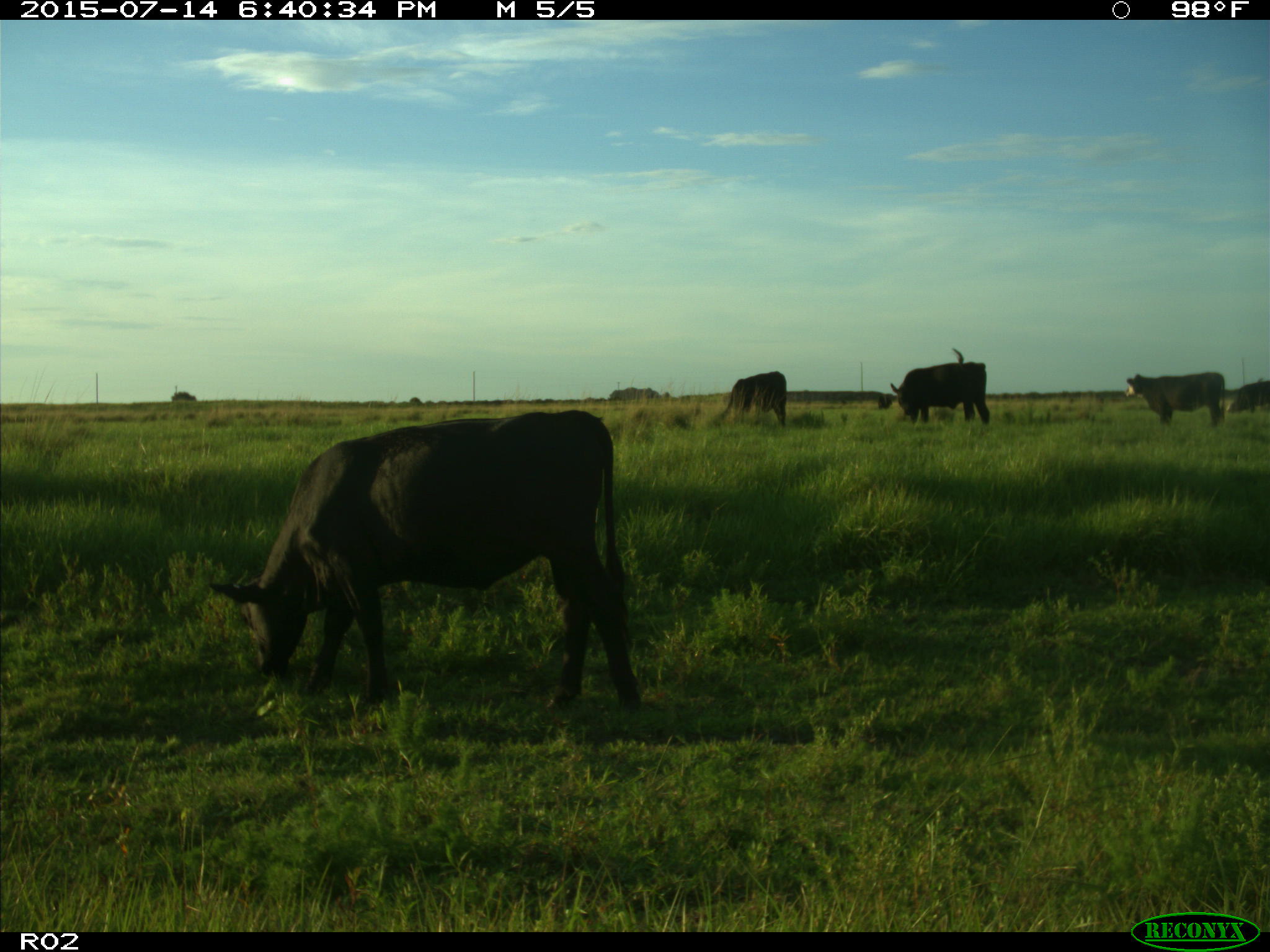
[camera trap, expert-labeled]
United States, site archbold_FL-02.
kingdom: Animalia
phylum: Chordata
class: Mammalia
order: Artiodactyla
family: Bovidae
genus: Bos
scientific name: Bos taurus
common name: domestic cow